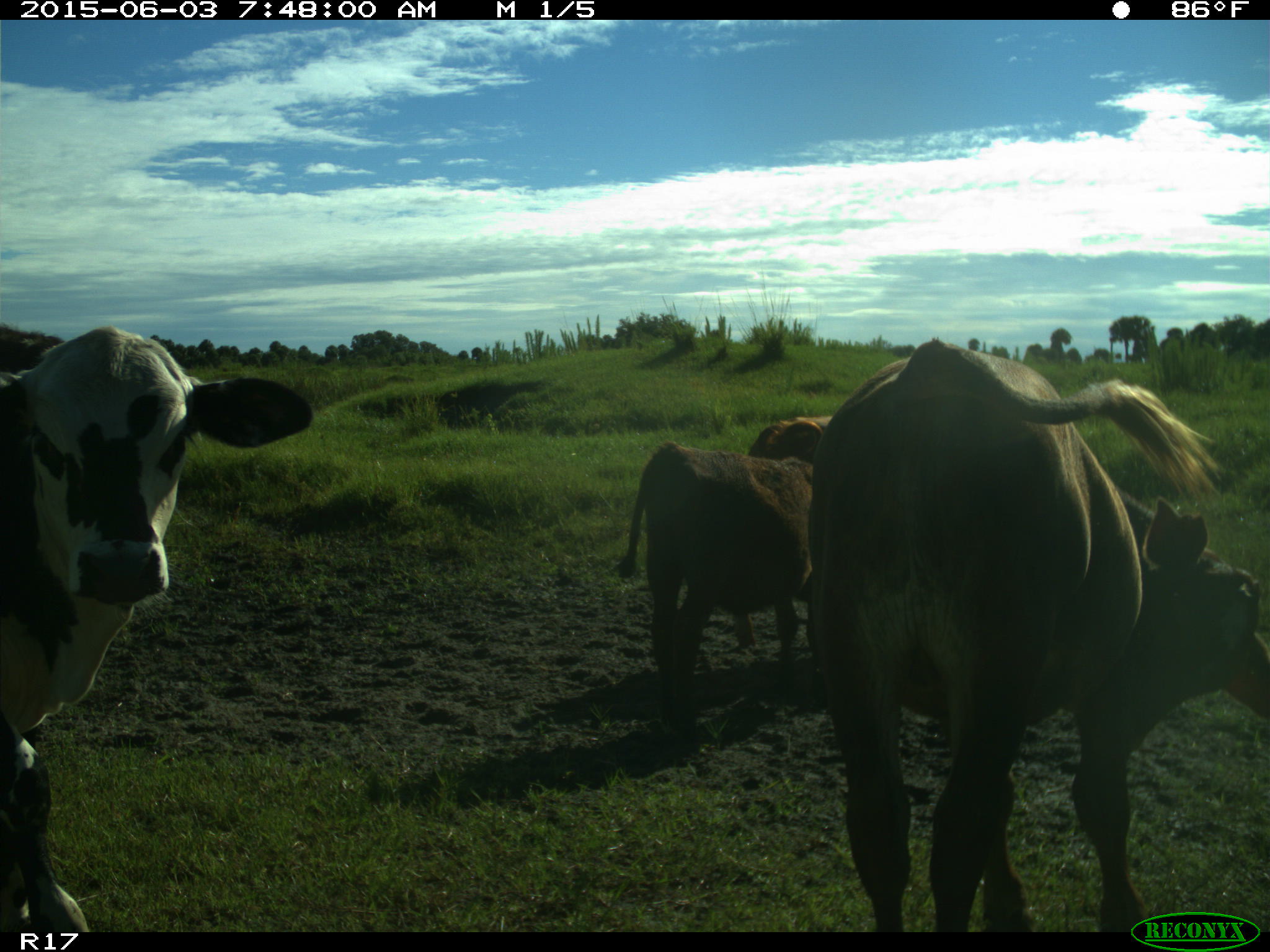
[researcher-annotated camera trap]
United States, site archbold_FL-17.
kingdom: Animalia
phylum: Chordata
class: Mammalia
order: Artiodactyla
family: Bovidae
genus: Bos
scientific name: Bos taurus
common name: domestic cow